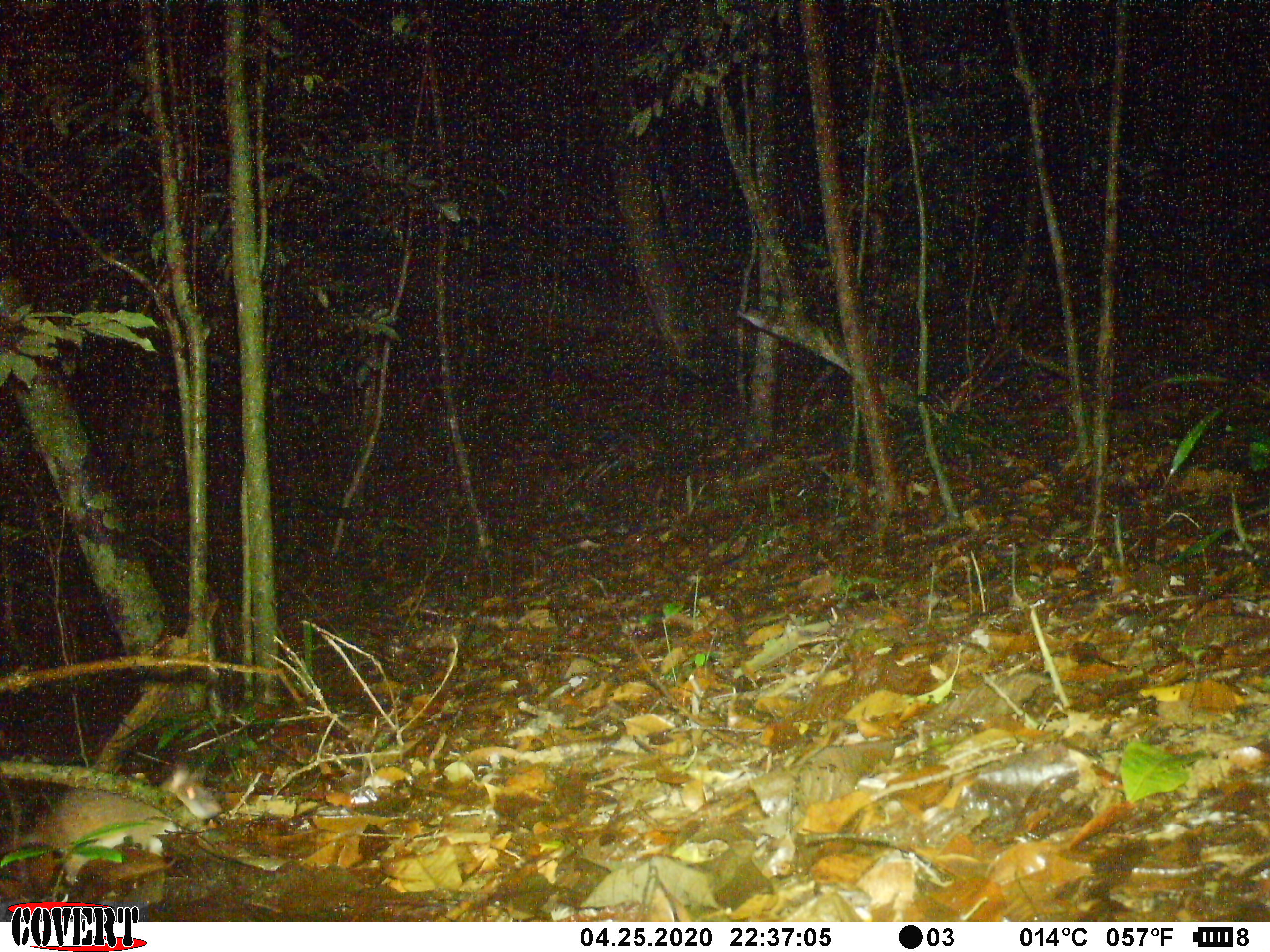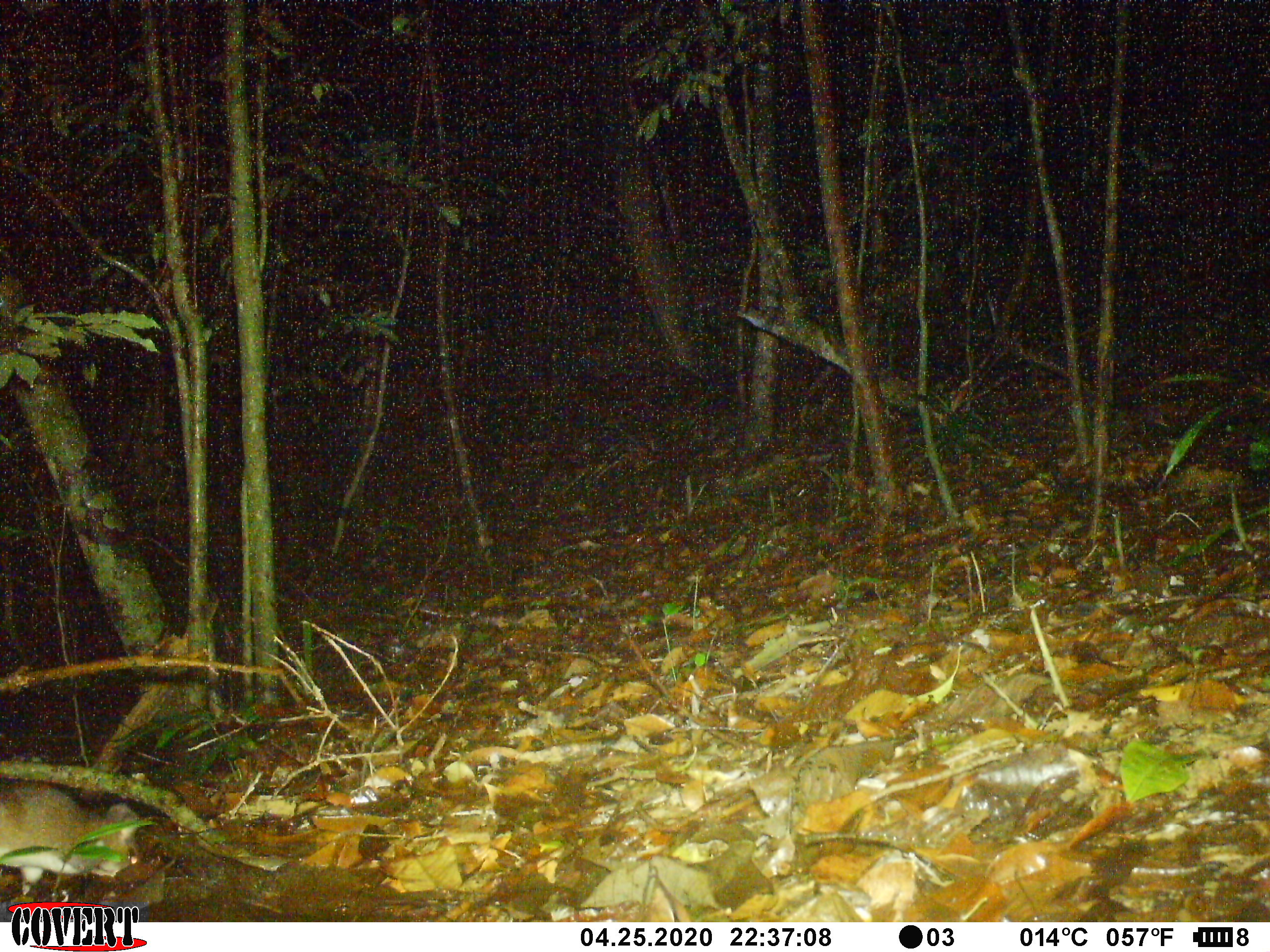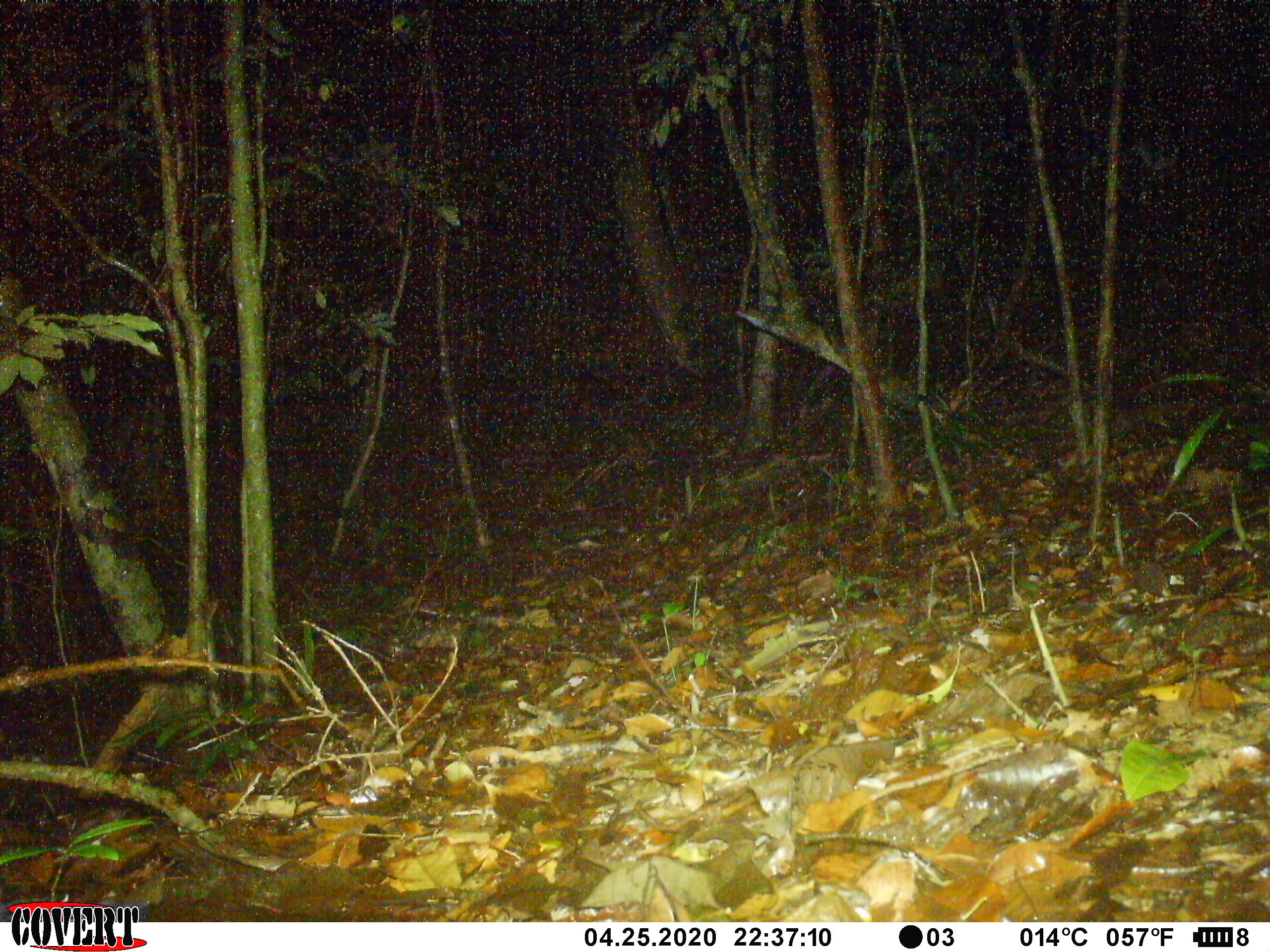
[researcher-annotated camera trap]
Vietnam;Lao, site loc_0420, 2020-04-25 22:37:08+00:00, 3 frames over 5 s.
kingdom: Animalia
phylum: Chordata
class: Mammalia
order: Rodentia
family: Muridae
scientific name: Muridae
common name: old-world mice and rats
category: unidentified murid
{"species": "unidentified murid (old-world mice and rats) (Muridae)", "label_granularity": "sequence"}